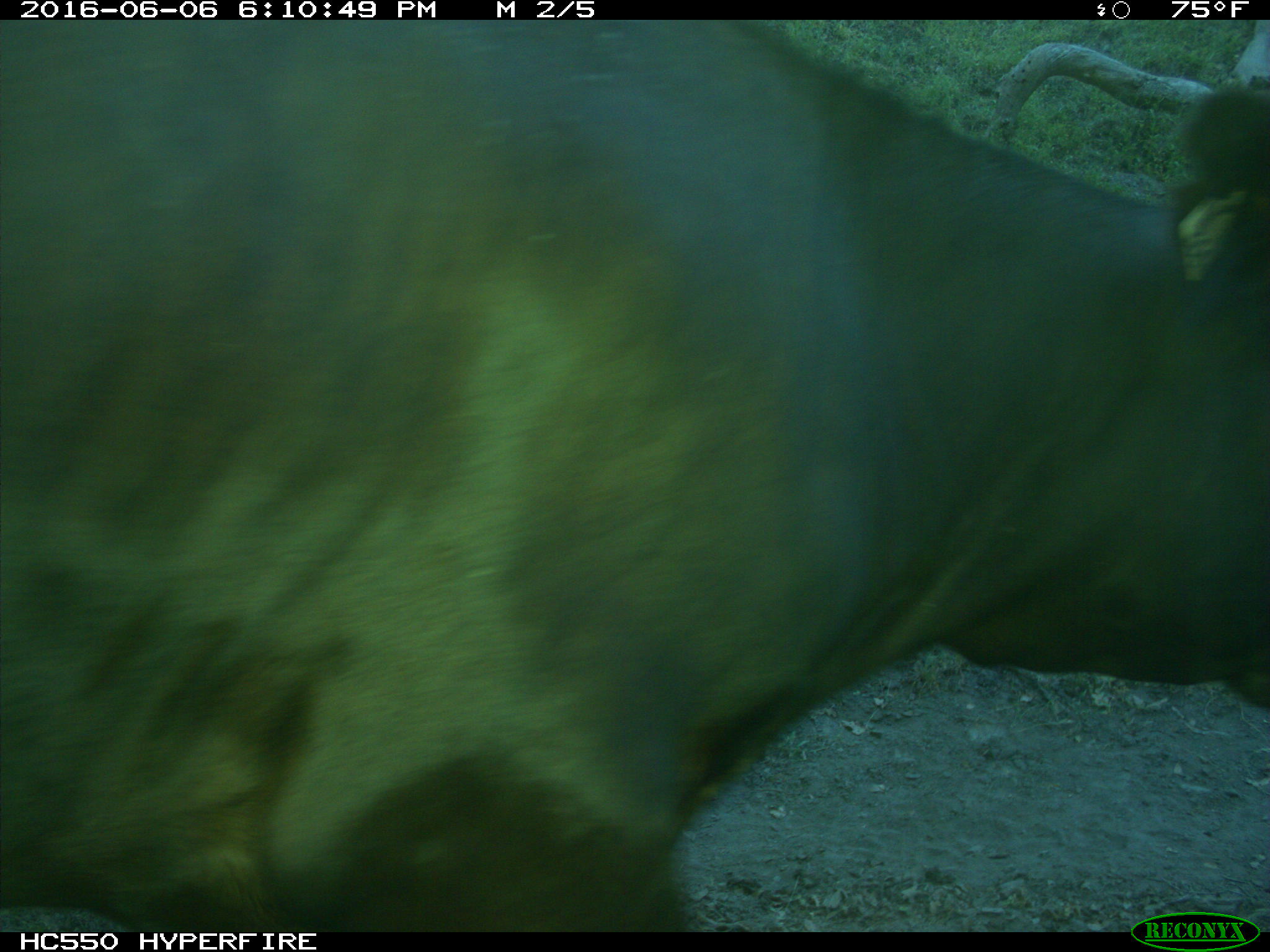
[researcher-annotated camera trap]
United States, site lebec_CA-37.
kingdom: Animalia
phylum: Chordata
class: Mammalia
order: Artiodactyla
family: Bovidae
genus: Bos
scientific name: Bos taurus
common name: domestic cow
Bos taurus (domestic cow).